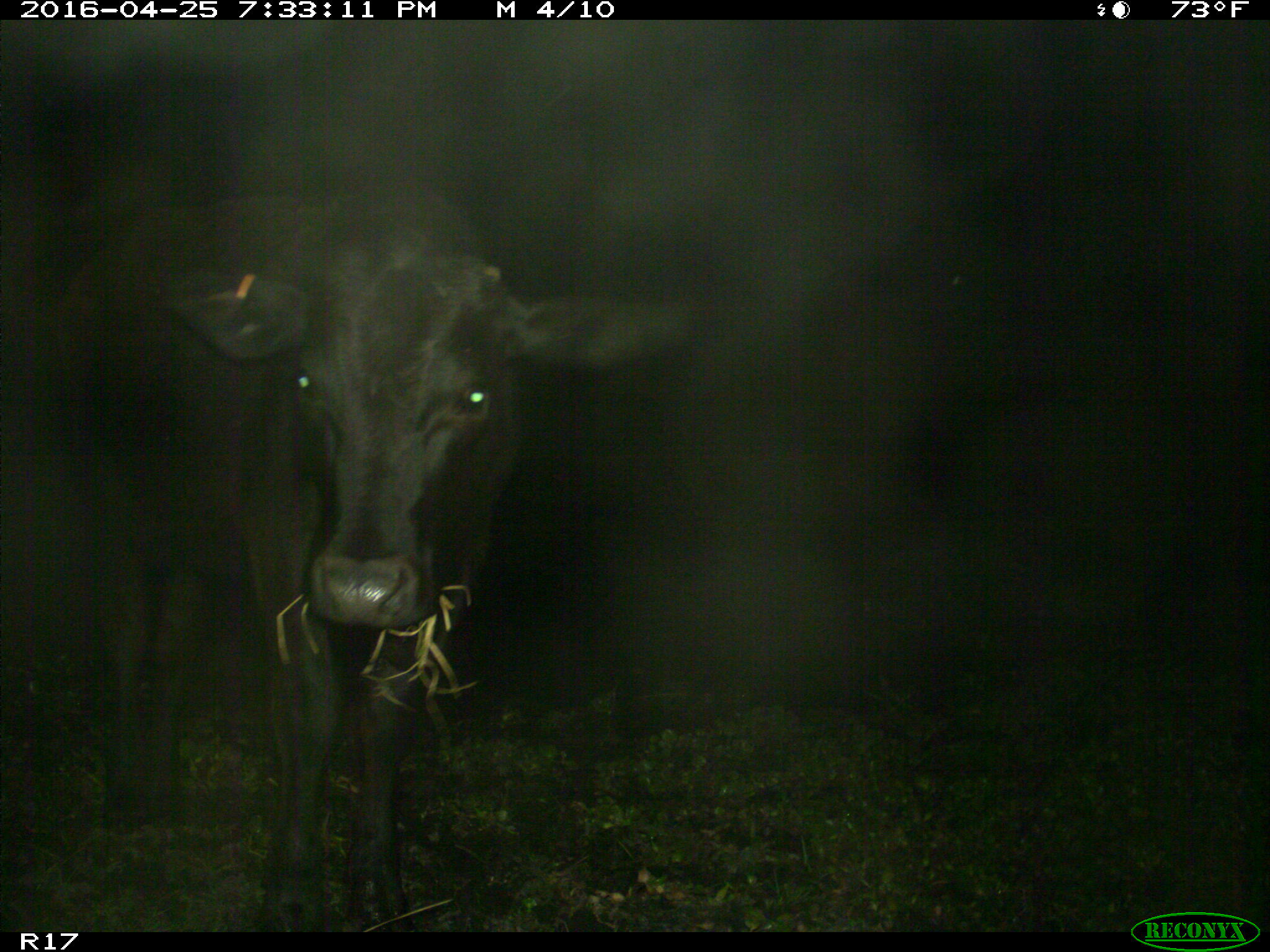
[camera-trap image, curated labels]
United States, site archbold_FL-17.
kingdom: Animalia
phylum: Chordata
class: Mammalia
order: Artiodactyla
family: Bovidae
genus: Bos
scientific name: Bos taurus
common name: domestic cow